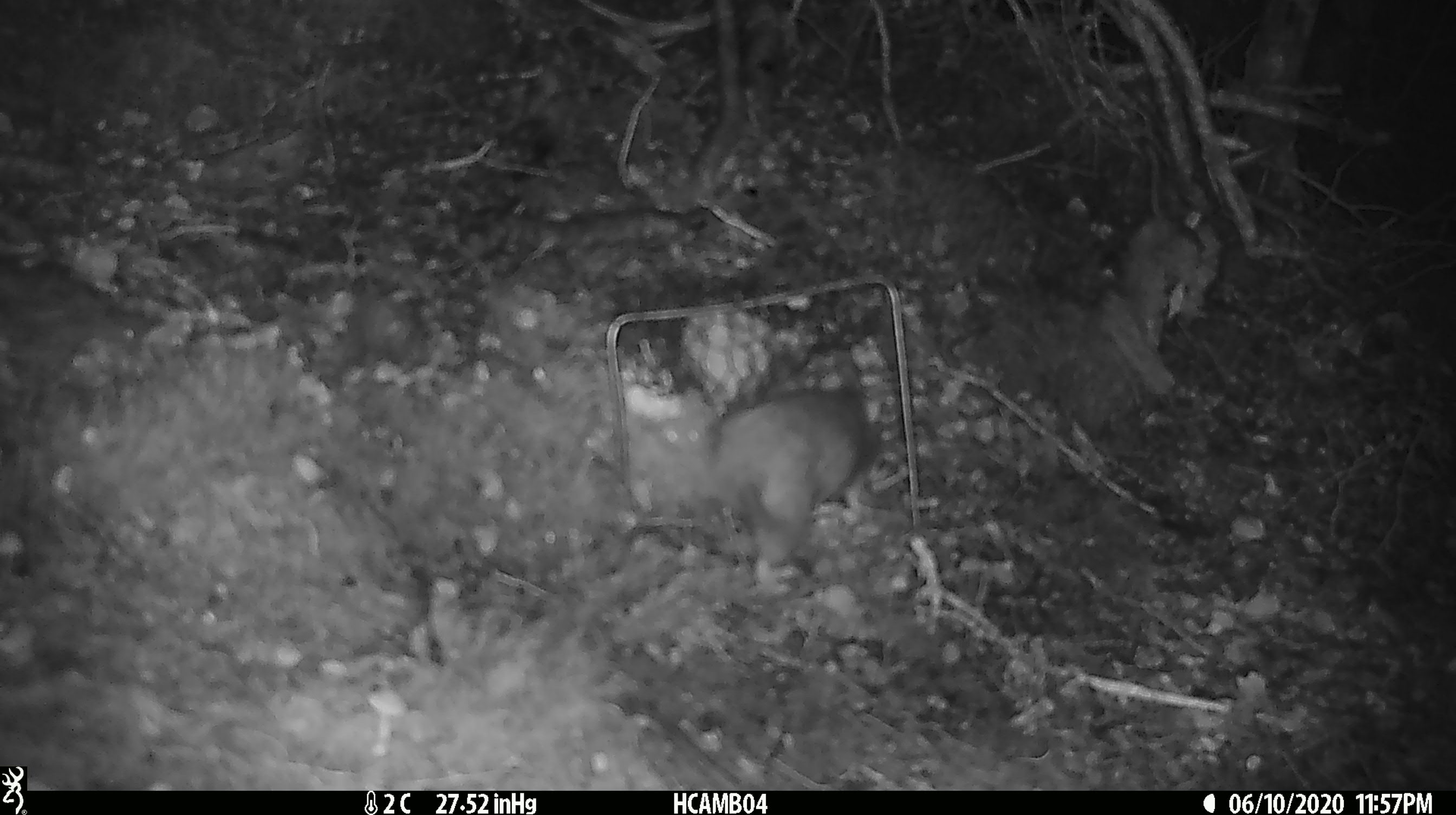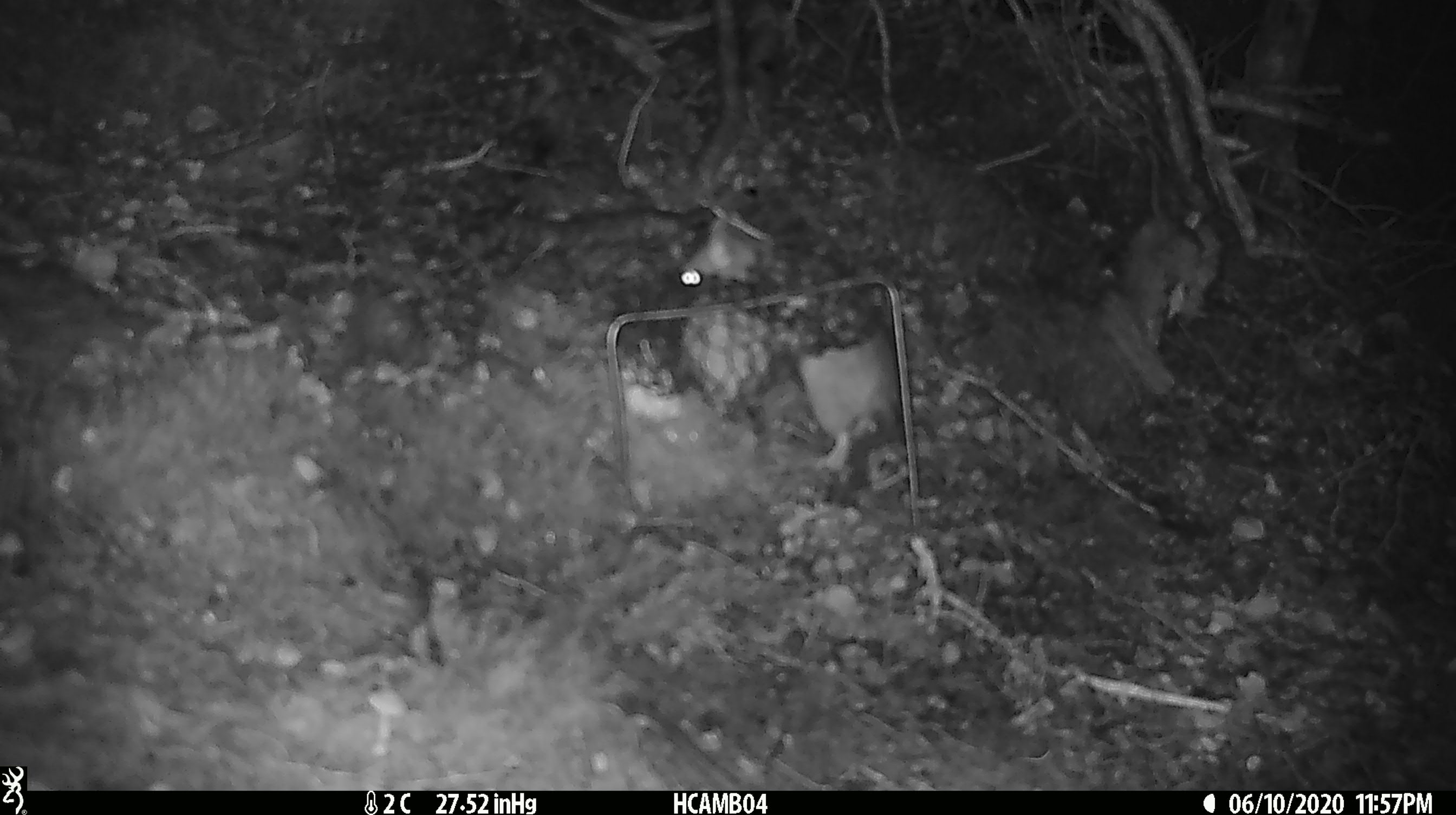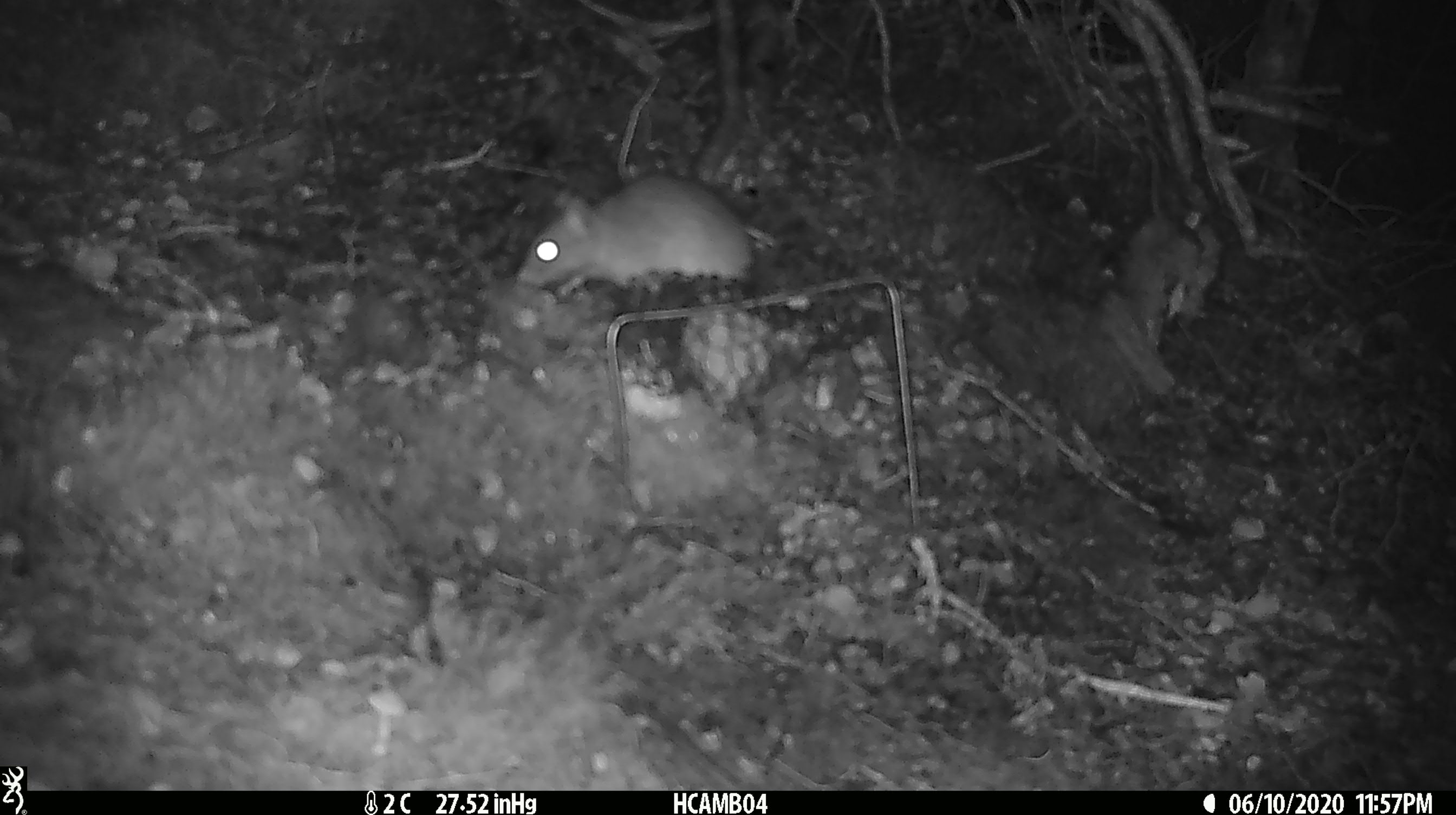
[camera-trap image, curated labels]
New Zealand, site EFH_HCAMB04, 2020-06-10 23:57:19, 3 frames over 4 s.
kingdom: Animalia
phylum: Chordata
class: Mammalia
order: Rodentia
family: Muridae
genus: Rattus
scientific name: Rattus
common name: rat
Rat (Rattus).